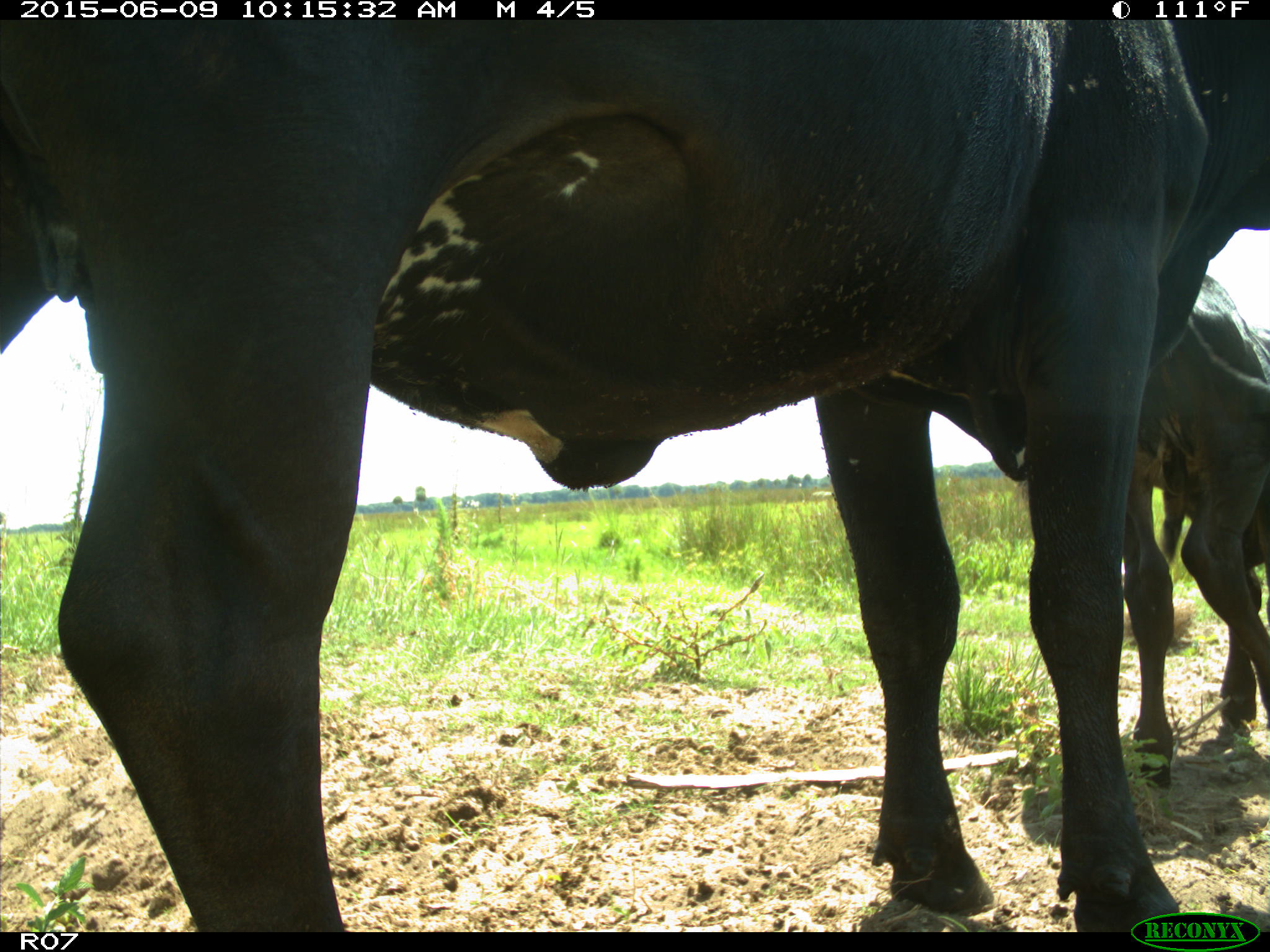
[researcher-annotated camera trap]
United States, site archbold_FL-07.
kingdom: Animalia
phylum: Chordata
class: Mammalia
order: Artiodactyla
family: Bovidae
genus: Bos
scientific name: Bos taurus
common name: domestic cow